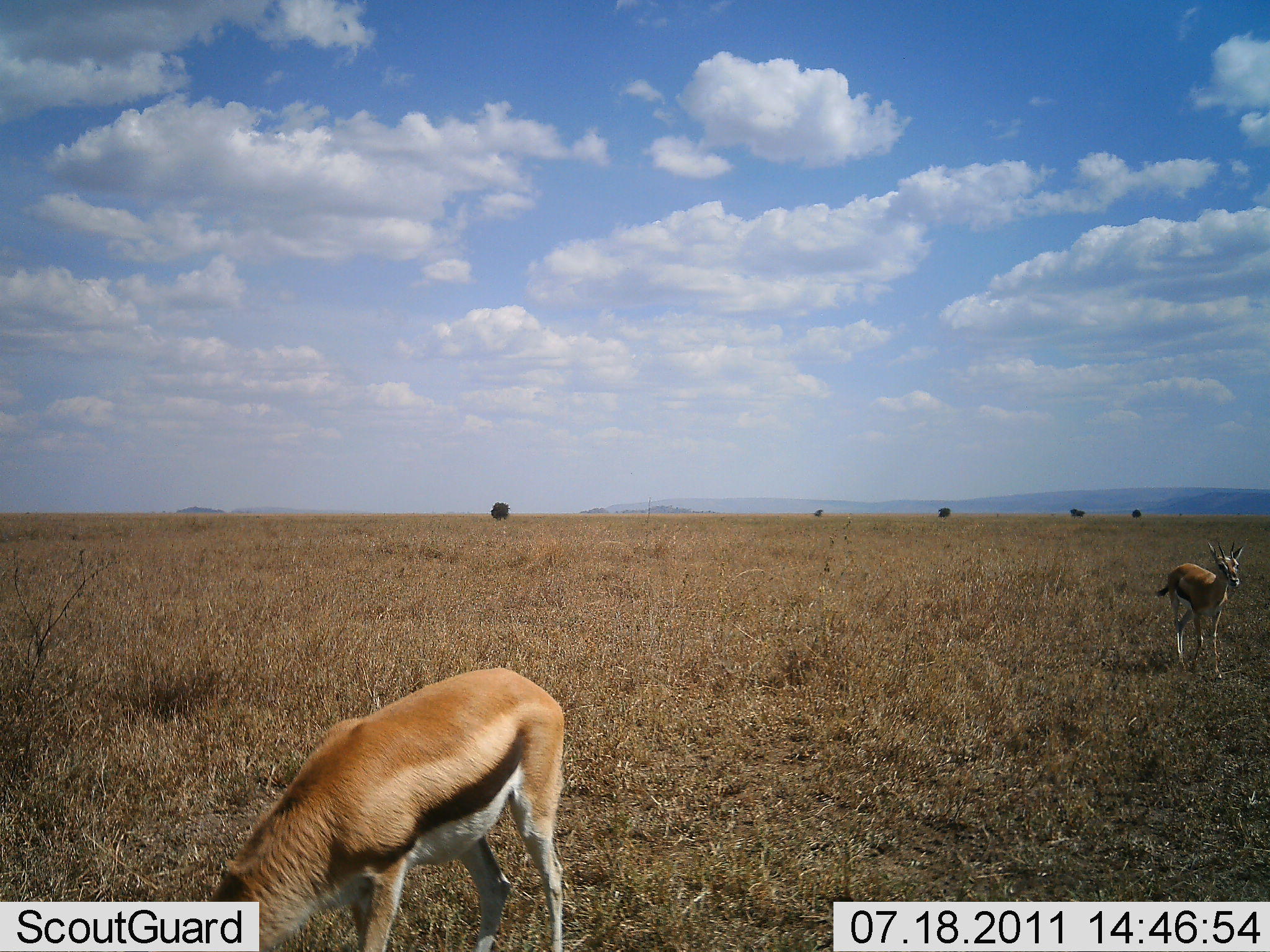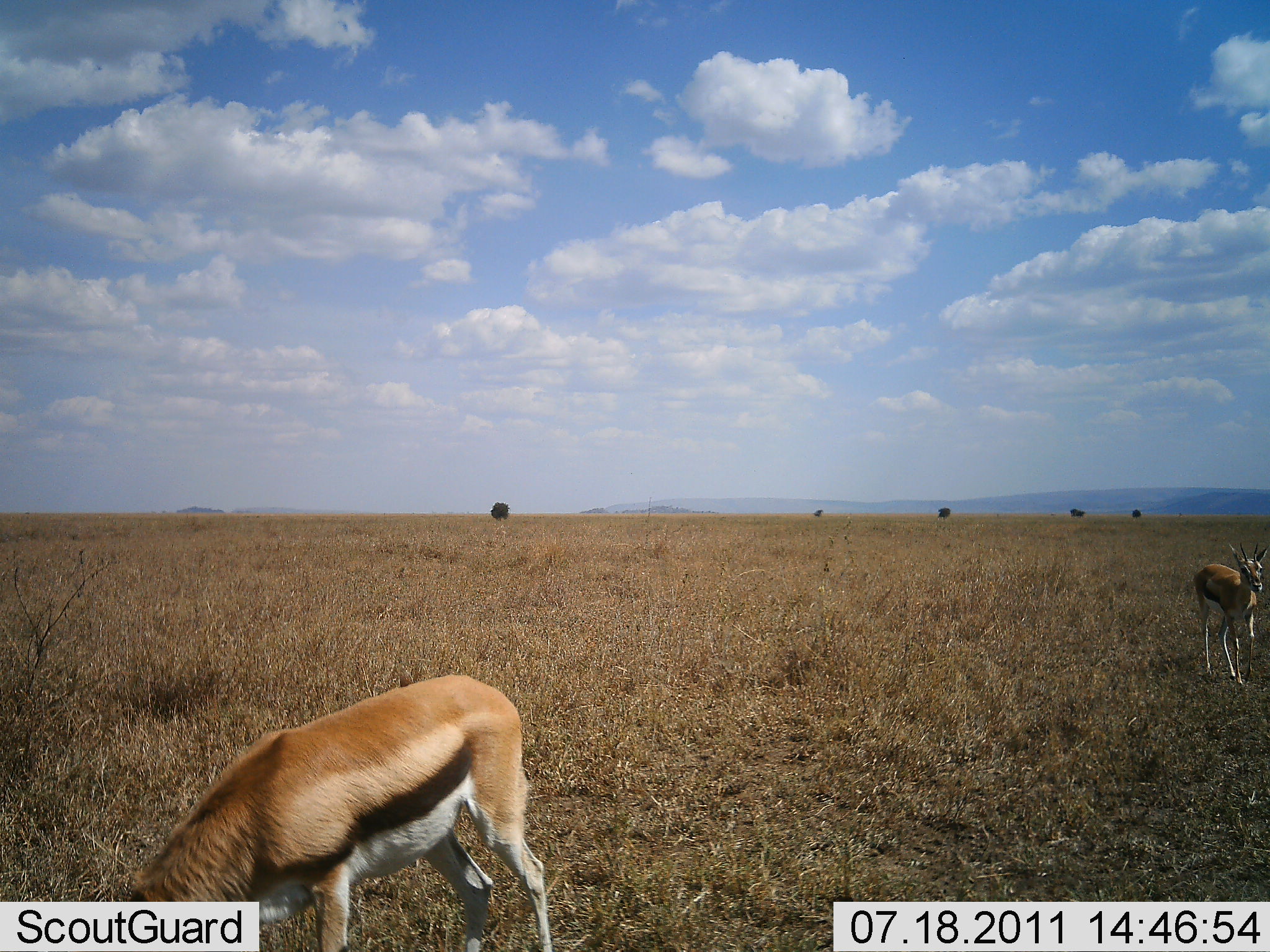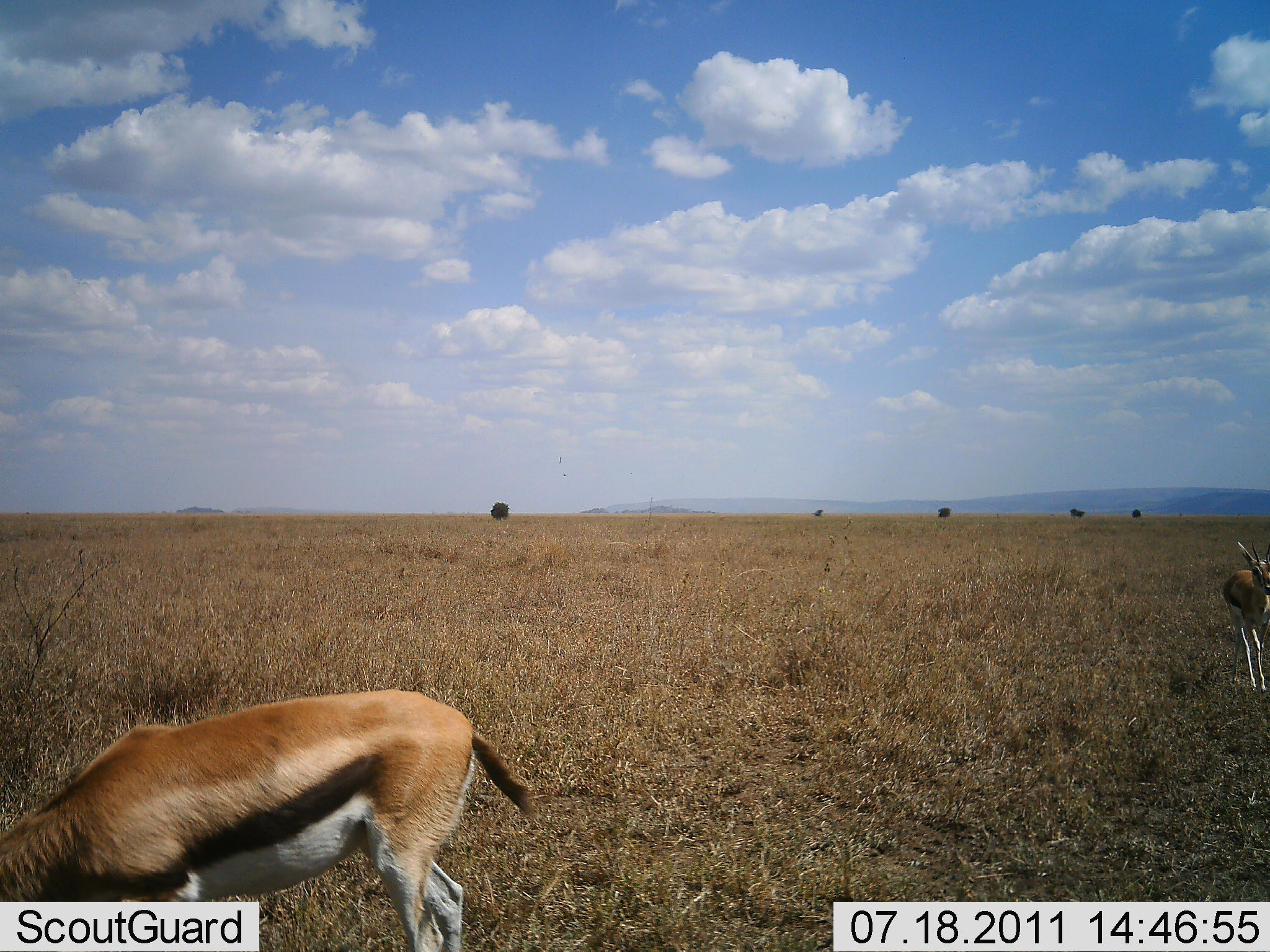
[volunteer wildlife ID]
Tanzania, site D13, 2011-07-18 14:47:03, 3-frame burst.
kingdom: Animalia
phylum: Chordata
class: Mammalia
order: Artiodactyla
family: Bovidae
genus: Eudorcas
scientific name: Eudorcas thomsonii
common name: thomson's gazelle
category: gazellethomsons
Gazellethomsons (thomson's gazelle) (Eudorcas thomsonii), count 2. Behavior (volunteer vote fractions): standing 15%, resting 0%, moving 85%, interacting 0%. Young present (vote fraction): 0%. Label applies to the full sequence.